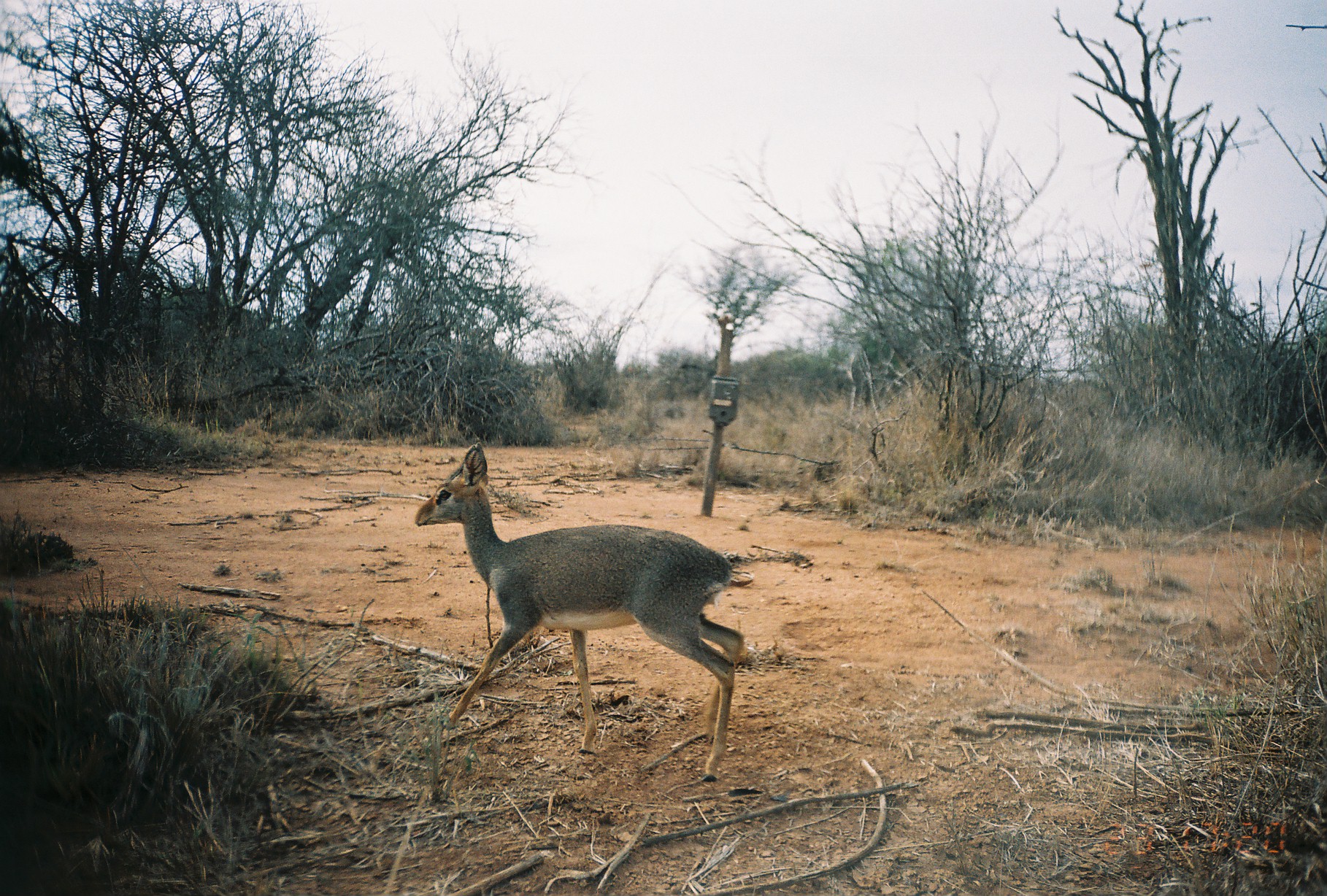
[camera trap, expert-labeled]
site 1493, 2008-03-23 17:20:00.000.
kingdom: Animalia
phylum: Chordata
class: Mammalia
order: Artiodactyla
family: Bovidae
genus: Madoqua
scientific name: Madoqua guentheri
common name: günther's dik-dik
Madoqua guentheri (günther's dik-dik), count 1.